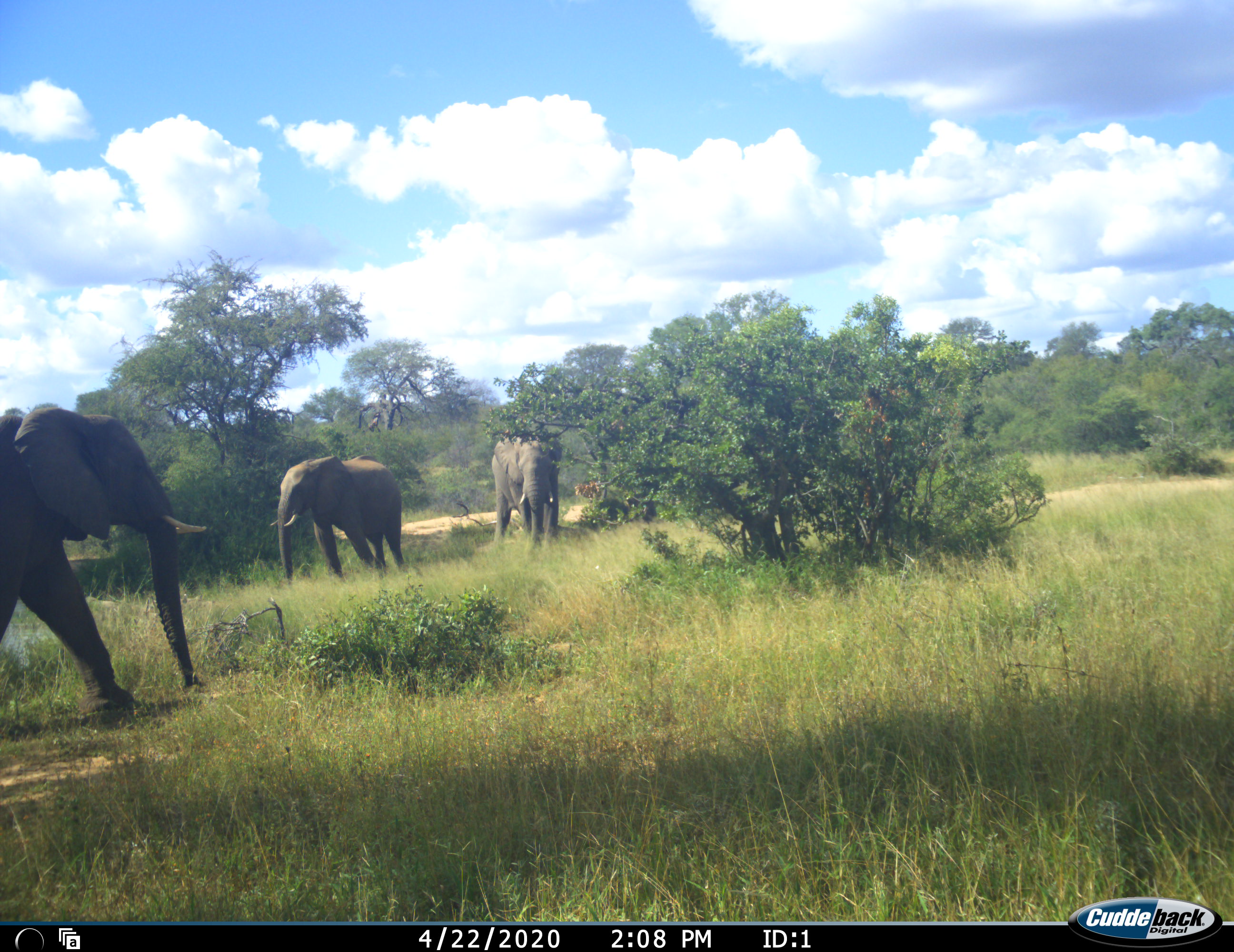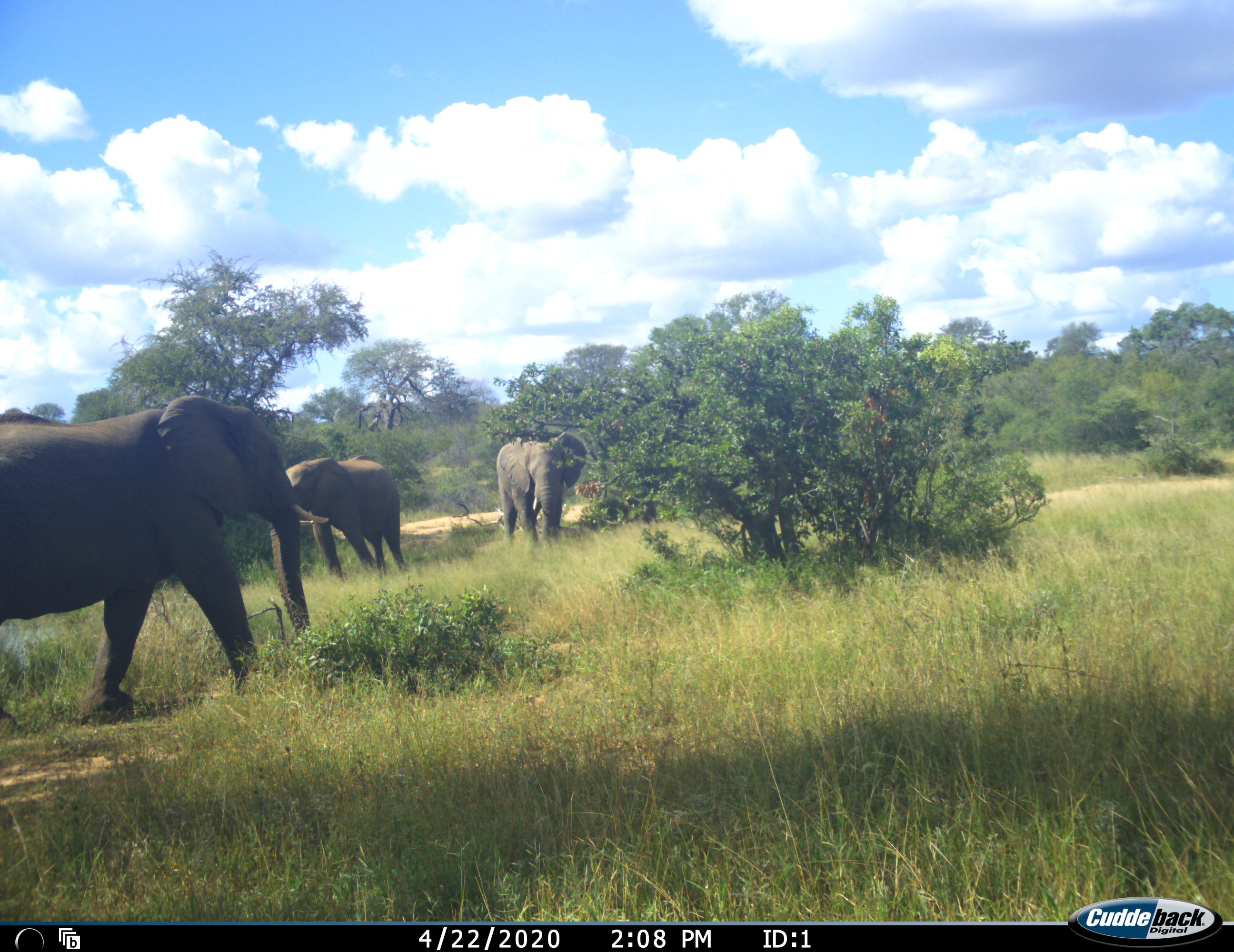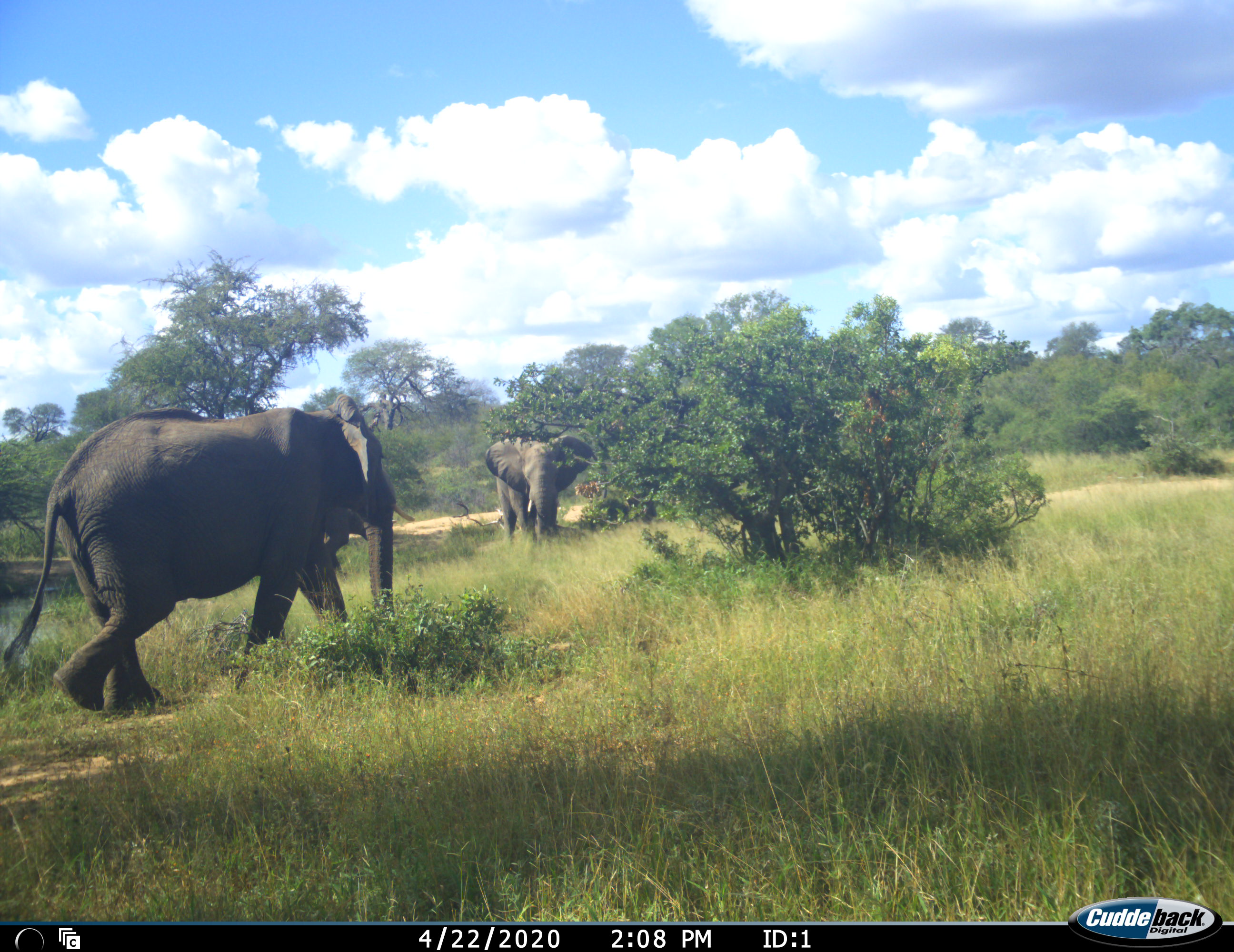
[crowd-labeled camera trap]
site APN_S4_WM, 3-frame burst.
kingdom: Animalia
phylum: Chordata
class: Mammalia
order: Proboscidea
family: Elephantidae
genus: Loxodonta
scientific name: Loxodonta africana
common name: african bush elephant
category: elephant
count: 3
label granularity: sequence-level